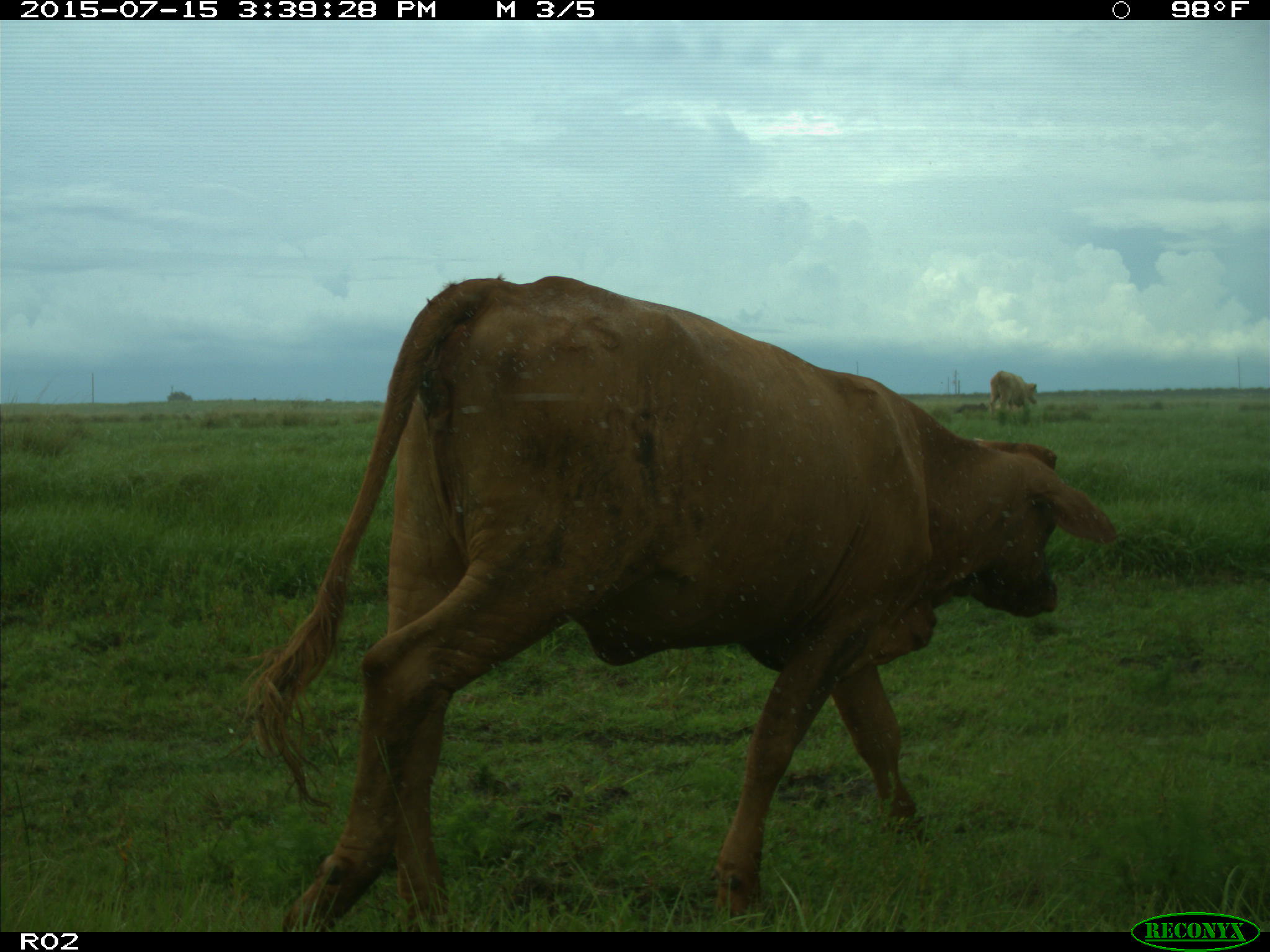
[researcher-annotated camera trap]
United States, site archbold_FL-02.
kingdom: Animalia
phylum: Chordata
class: Mammalia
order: Artiodactyla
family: Bovidae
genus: Bos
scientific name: Bos taurus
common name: domestic cow